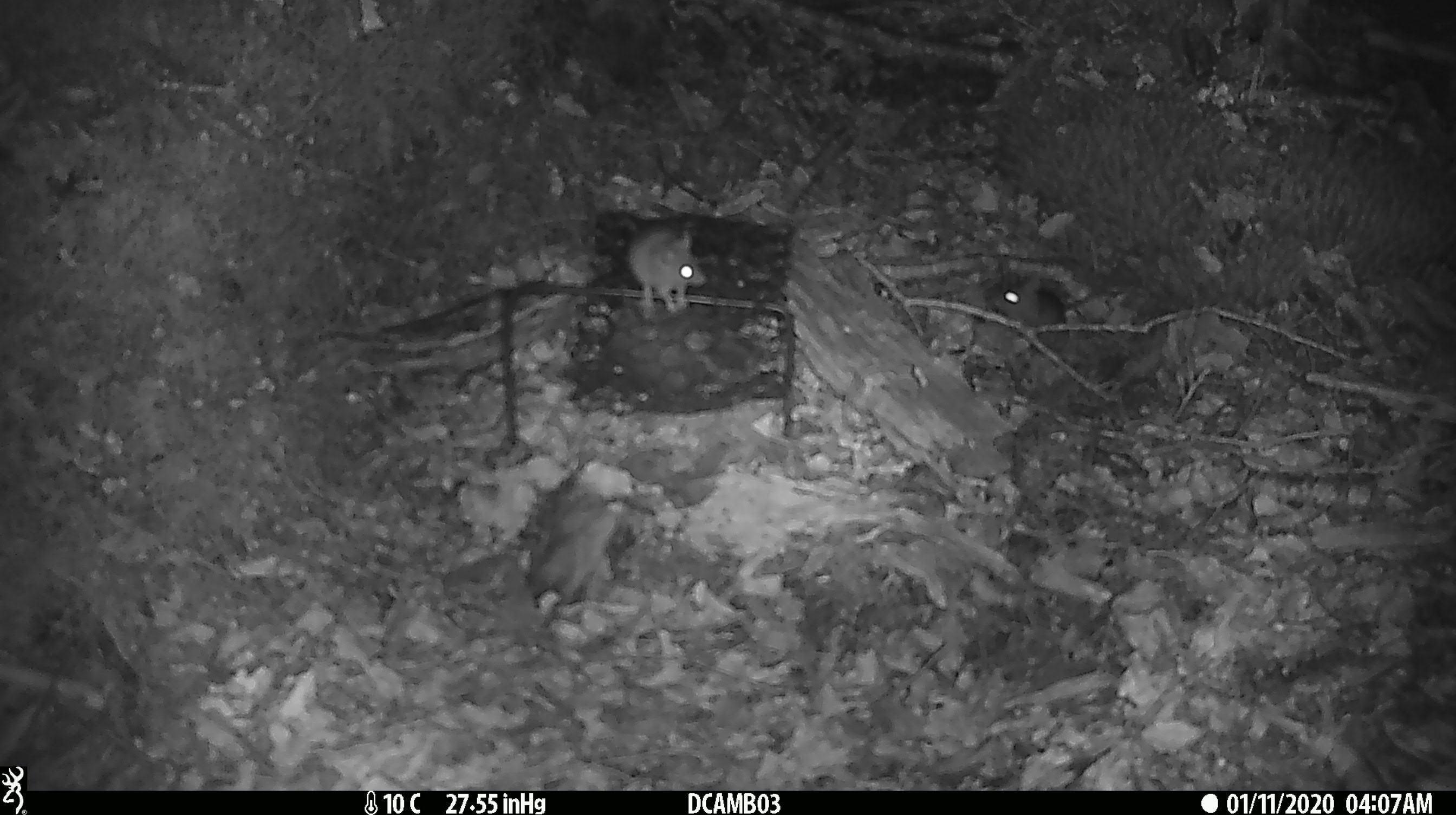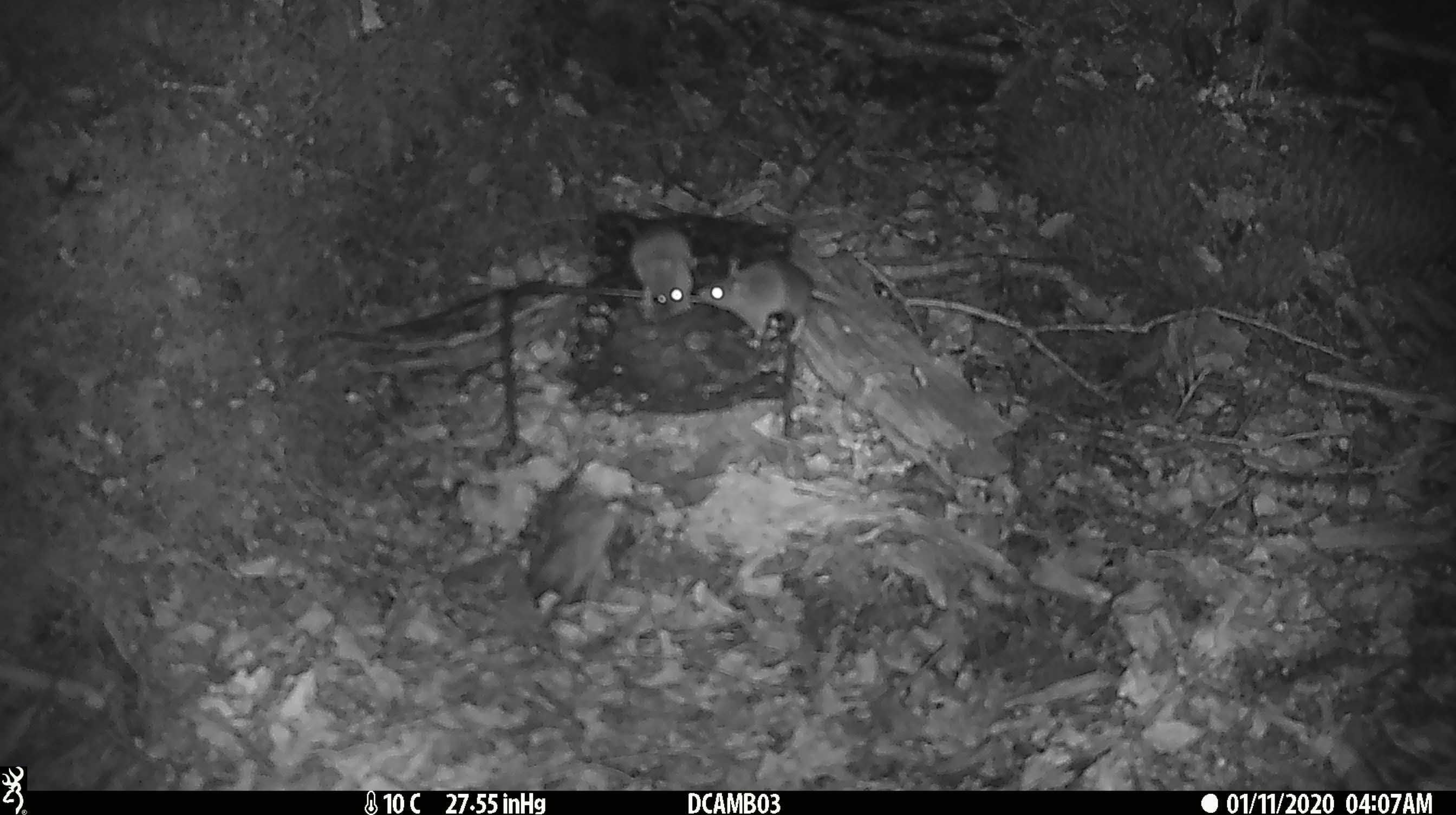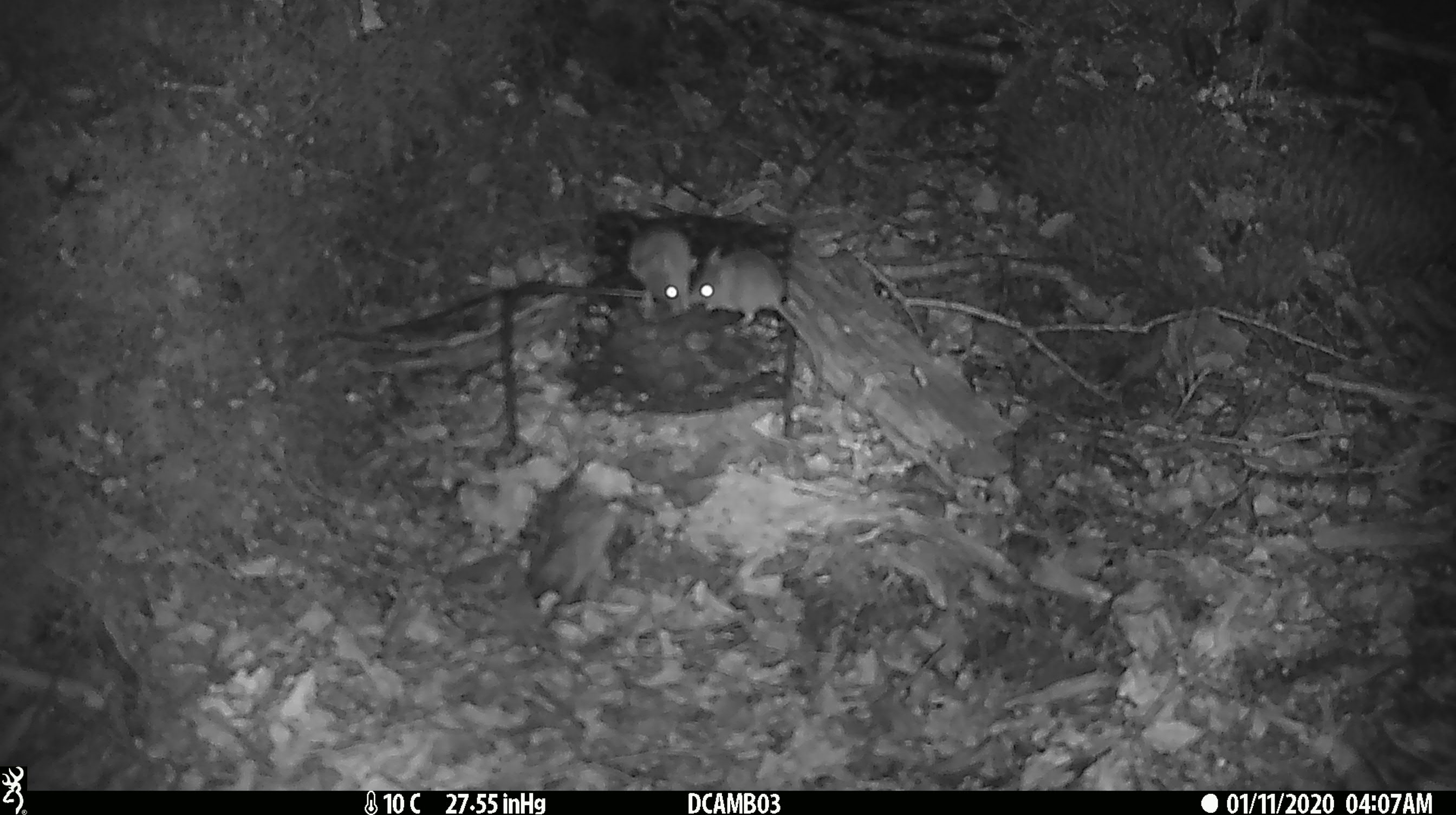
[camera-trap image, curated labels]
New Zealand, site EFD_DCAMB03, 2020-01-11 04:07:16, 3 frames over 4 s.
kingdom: Animalia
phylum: Chordata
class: Mammalia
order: Rodentia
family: Muridae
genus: Mus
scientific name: Mus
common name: mouse